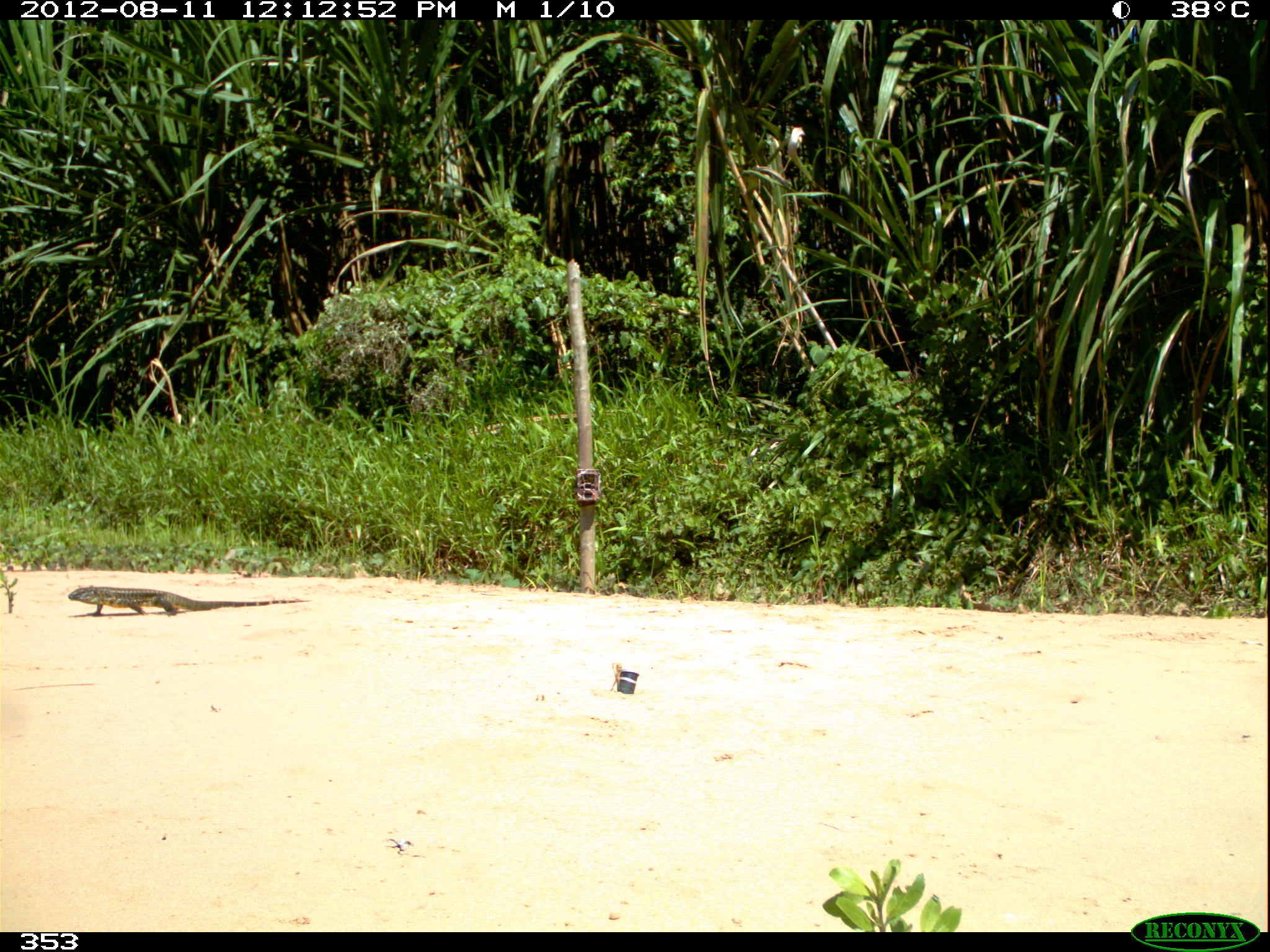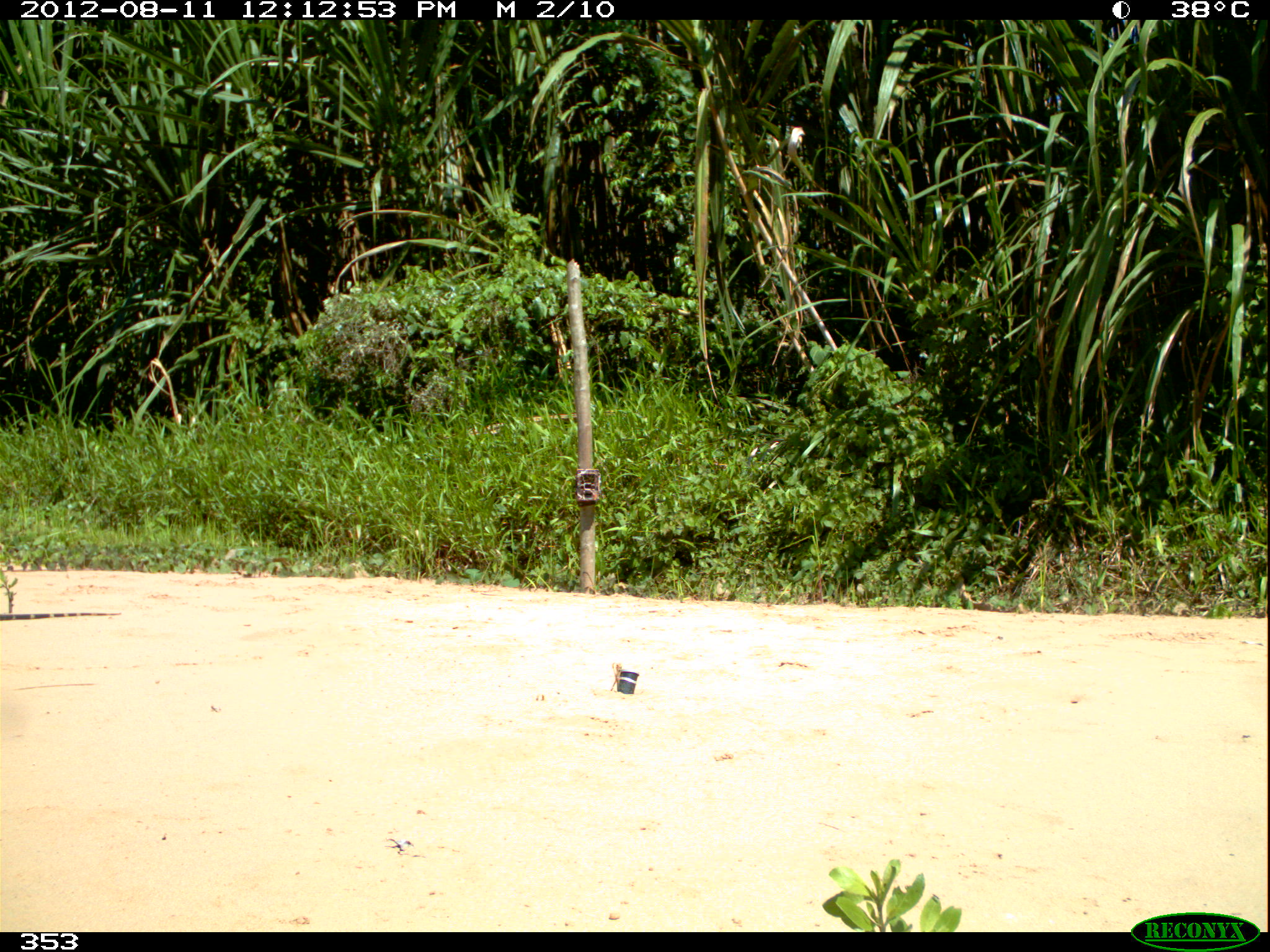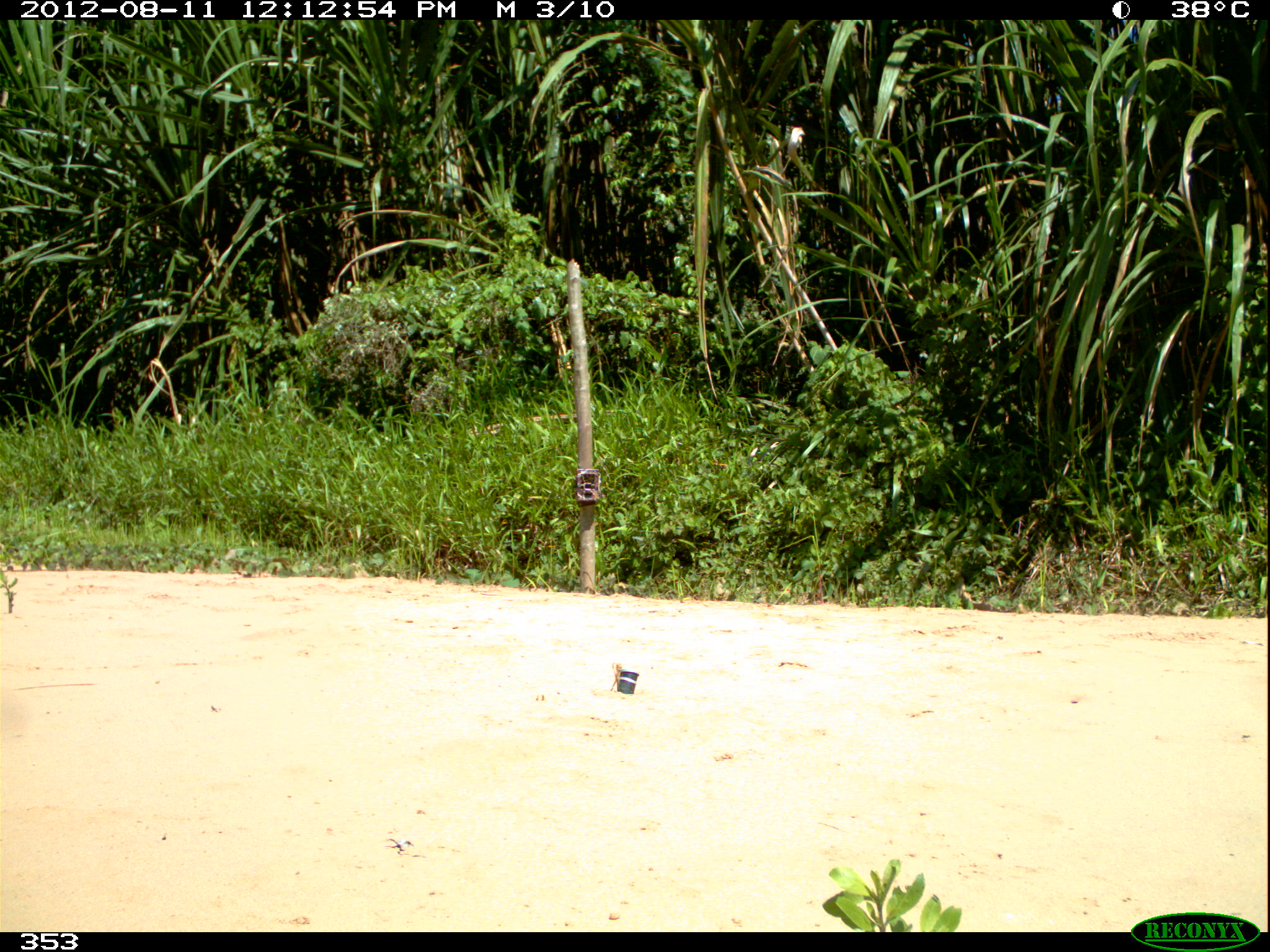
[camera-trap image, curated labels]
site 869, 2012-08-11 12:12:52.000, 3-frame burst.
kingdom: Animalia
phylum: Chordata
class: Reptilia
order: Squamata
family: Teiidae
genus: Tupinambis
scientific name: Tupinambis teguixin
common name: gold tegu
Tupinambis teguixin (gold tegu).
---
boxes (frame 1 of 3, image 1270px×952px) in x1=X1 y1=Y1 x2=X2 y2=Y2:
tupinambis teguixin: x1=68 y1=585 x2=312 y2=616